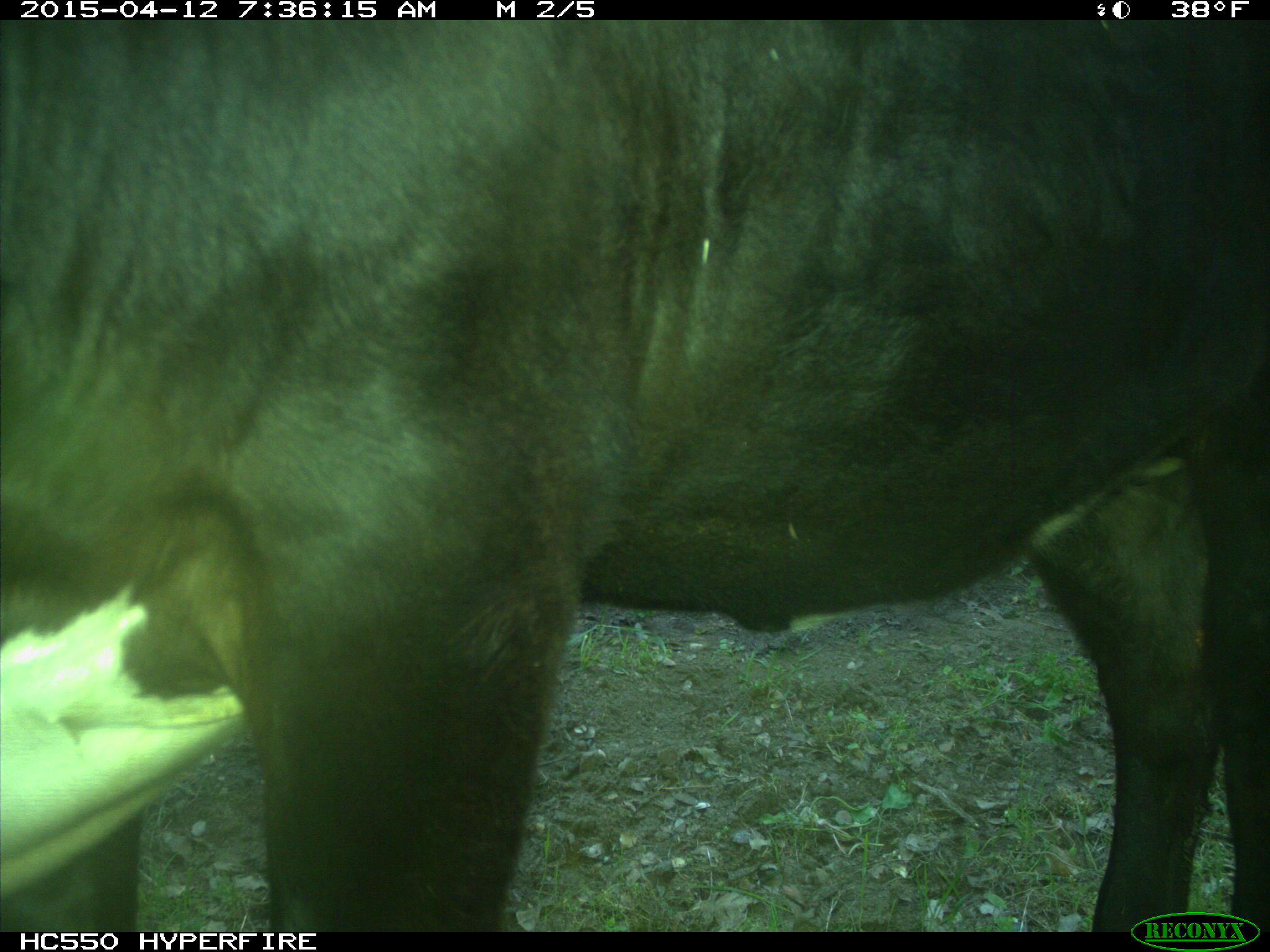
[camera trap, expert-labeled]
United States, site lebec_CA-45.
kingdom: Animalia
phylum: Chordata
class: Mammalia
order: Artiodactyla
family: Bovidae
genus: Bos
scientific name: Bos taurus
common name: domestic cow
Bos taurus (domestic cow).